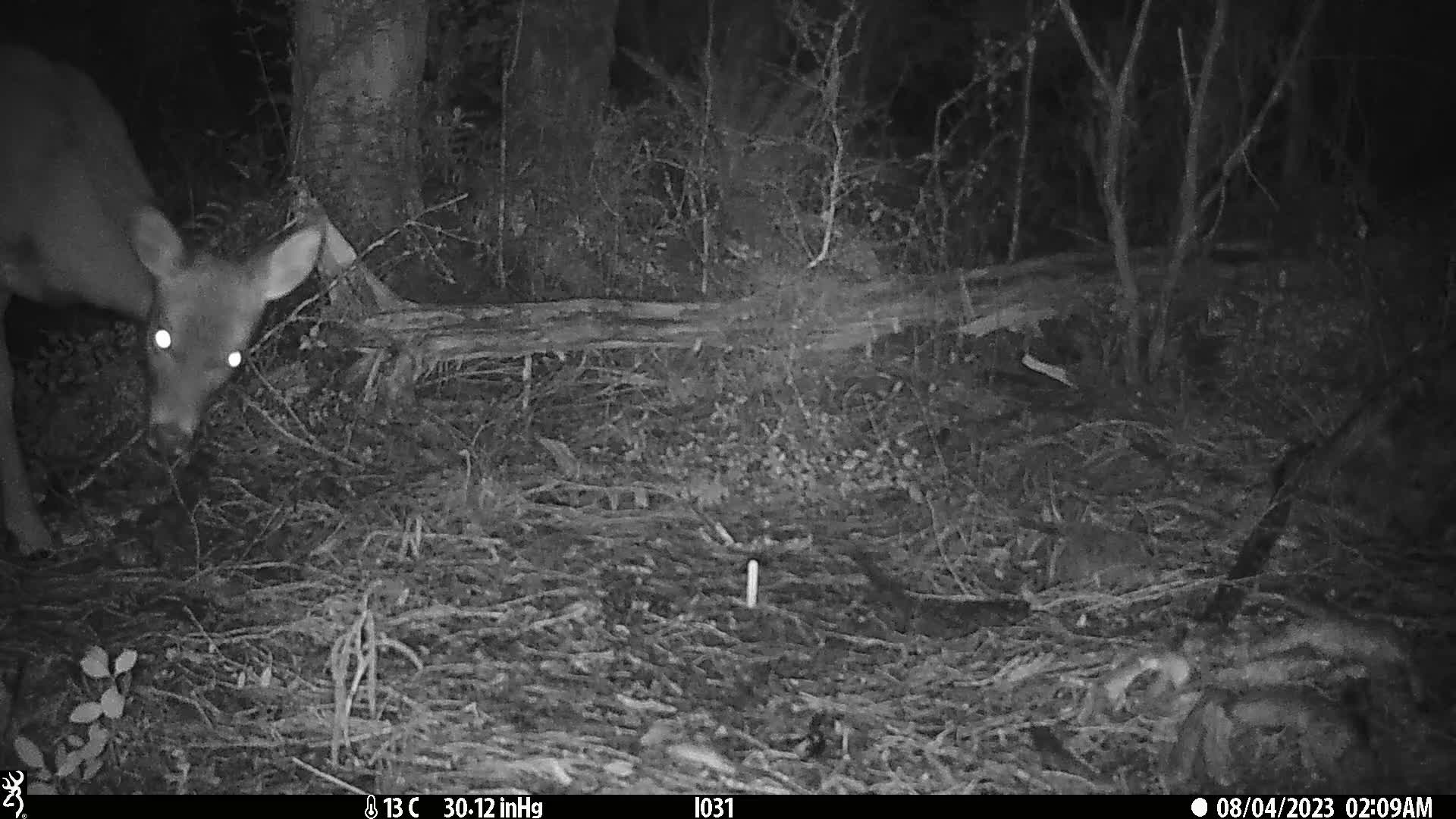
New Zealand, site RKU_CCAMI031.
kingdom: Animalia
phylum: Chordata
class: Mammalia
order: Artiodactyla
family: Cervidae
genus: Odocoileus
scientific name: Odocoileus virginianus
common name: white-tailed deer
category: white tailed deer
White tailed deer (white-tailed deer) (Odocoileus virginianus).